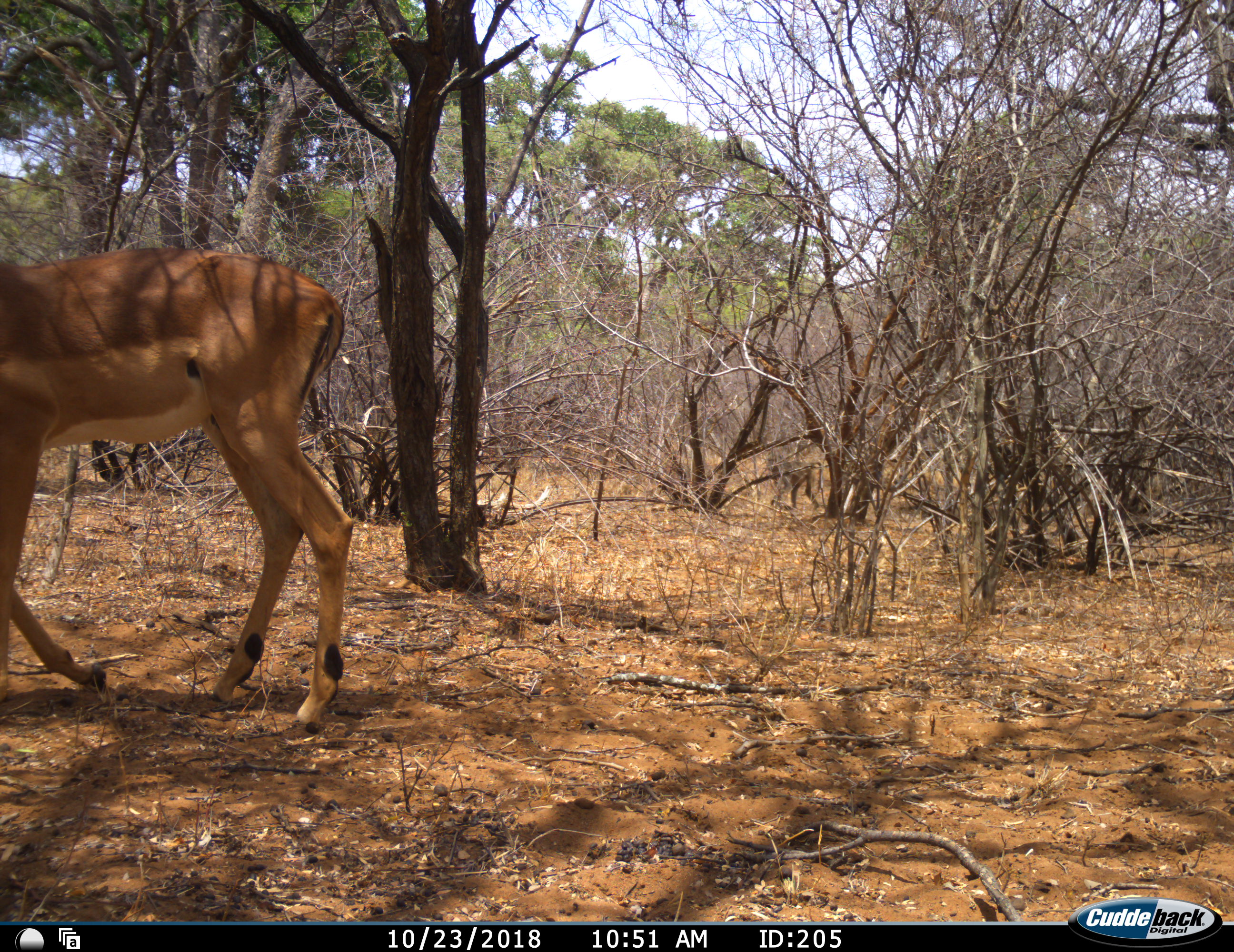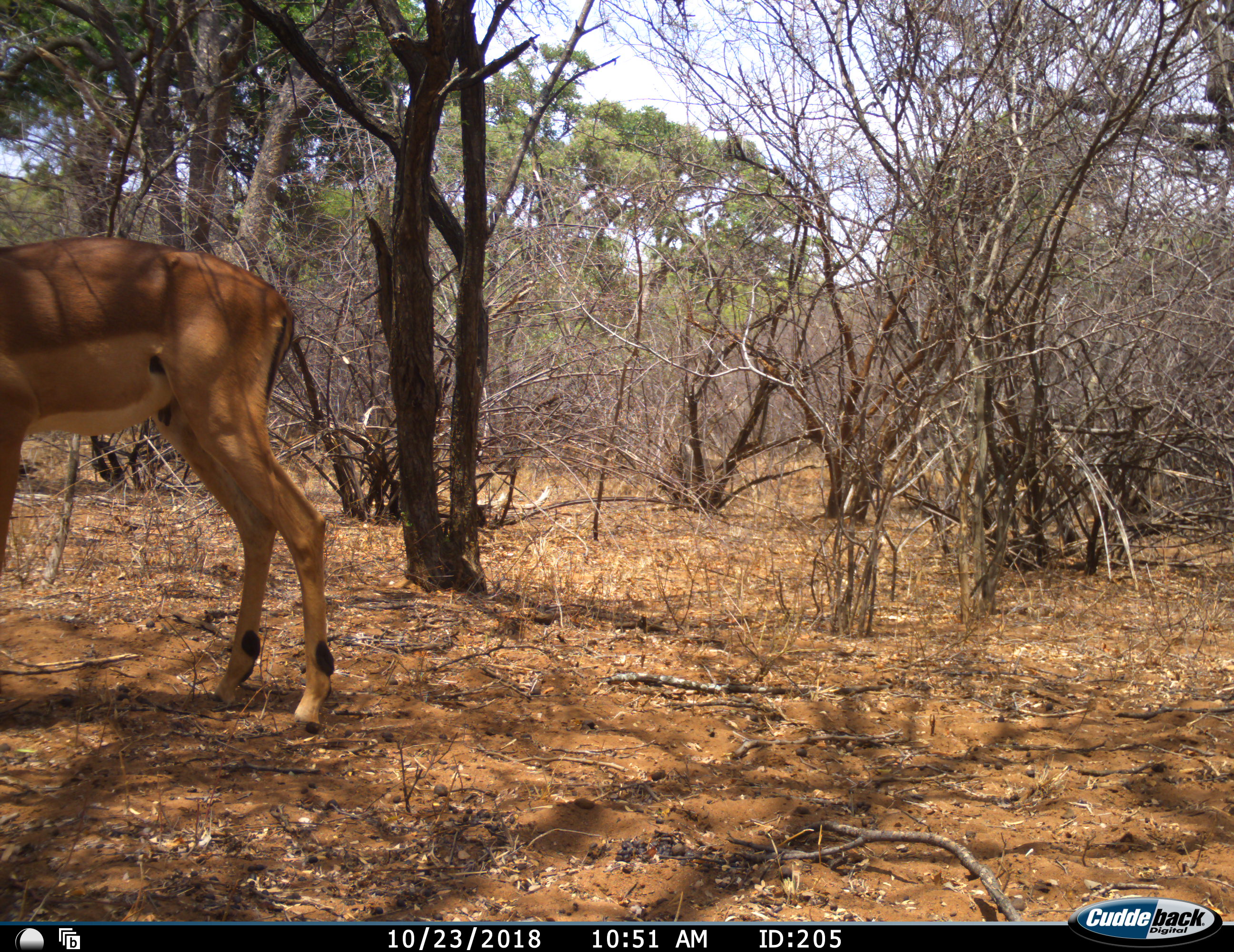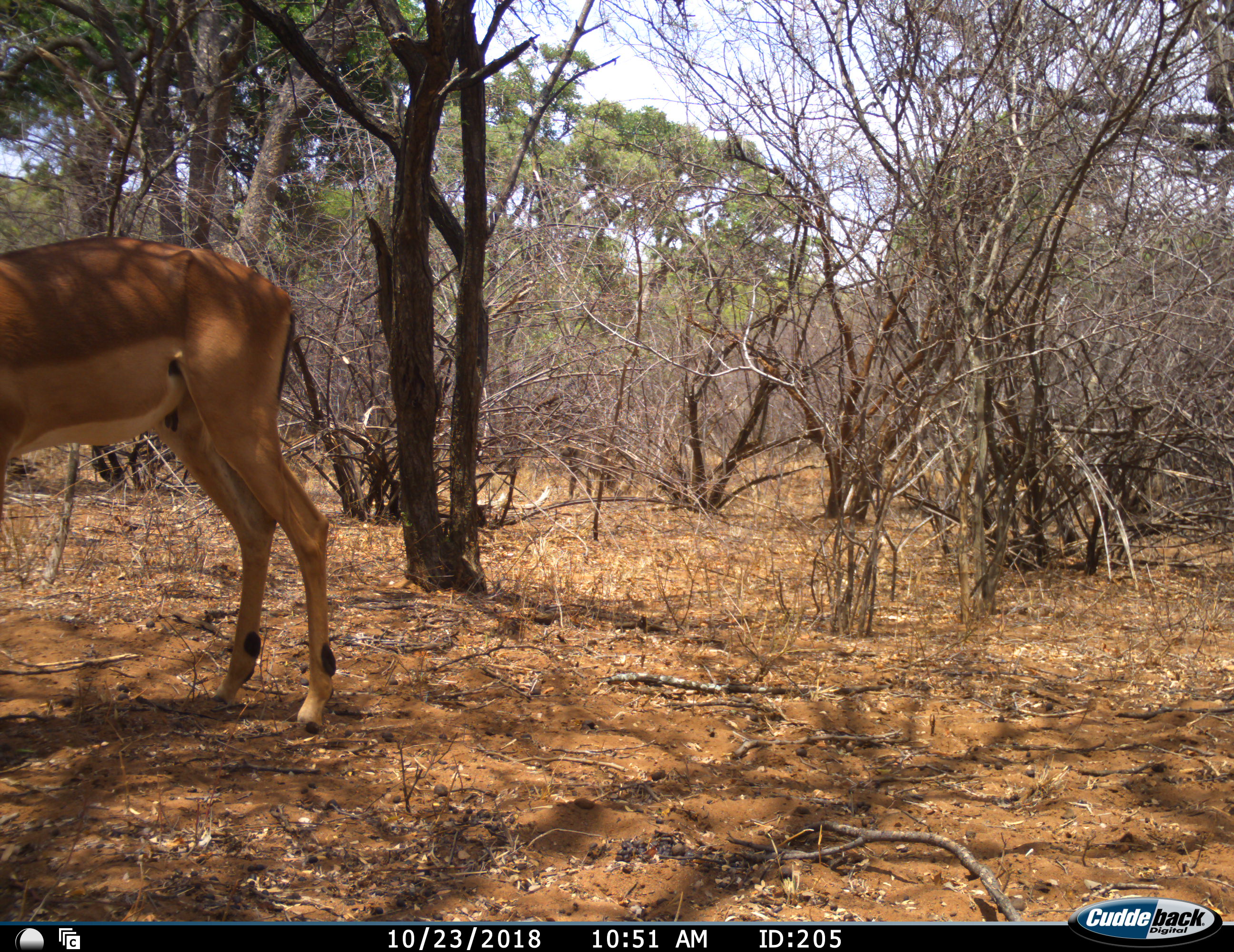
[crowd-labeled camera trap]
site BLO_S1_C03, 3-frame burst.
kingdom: Animalia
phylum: Chordata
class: Mammalia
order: Primates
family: Cercopithecidae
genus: Papio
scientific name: Papio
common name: baboon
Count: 1.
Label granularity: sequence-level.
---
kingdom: Animalia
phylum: Chordata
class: Mammalia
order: Artiodactyla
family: Bovidae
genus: Aepyceros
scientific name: Aepyceros melampus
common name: impala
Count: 1.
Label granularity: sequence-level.